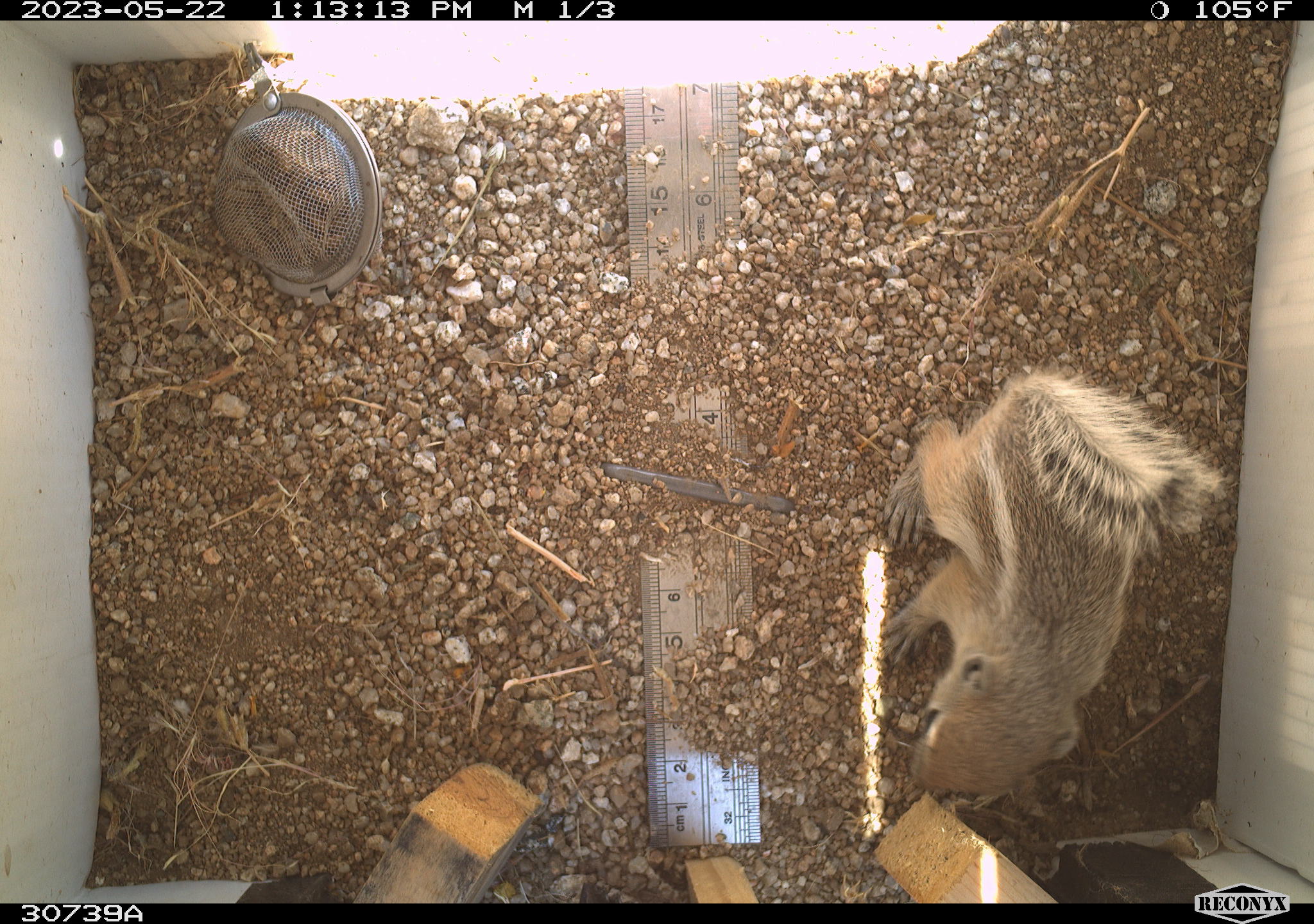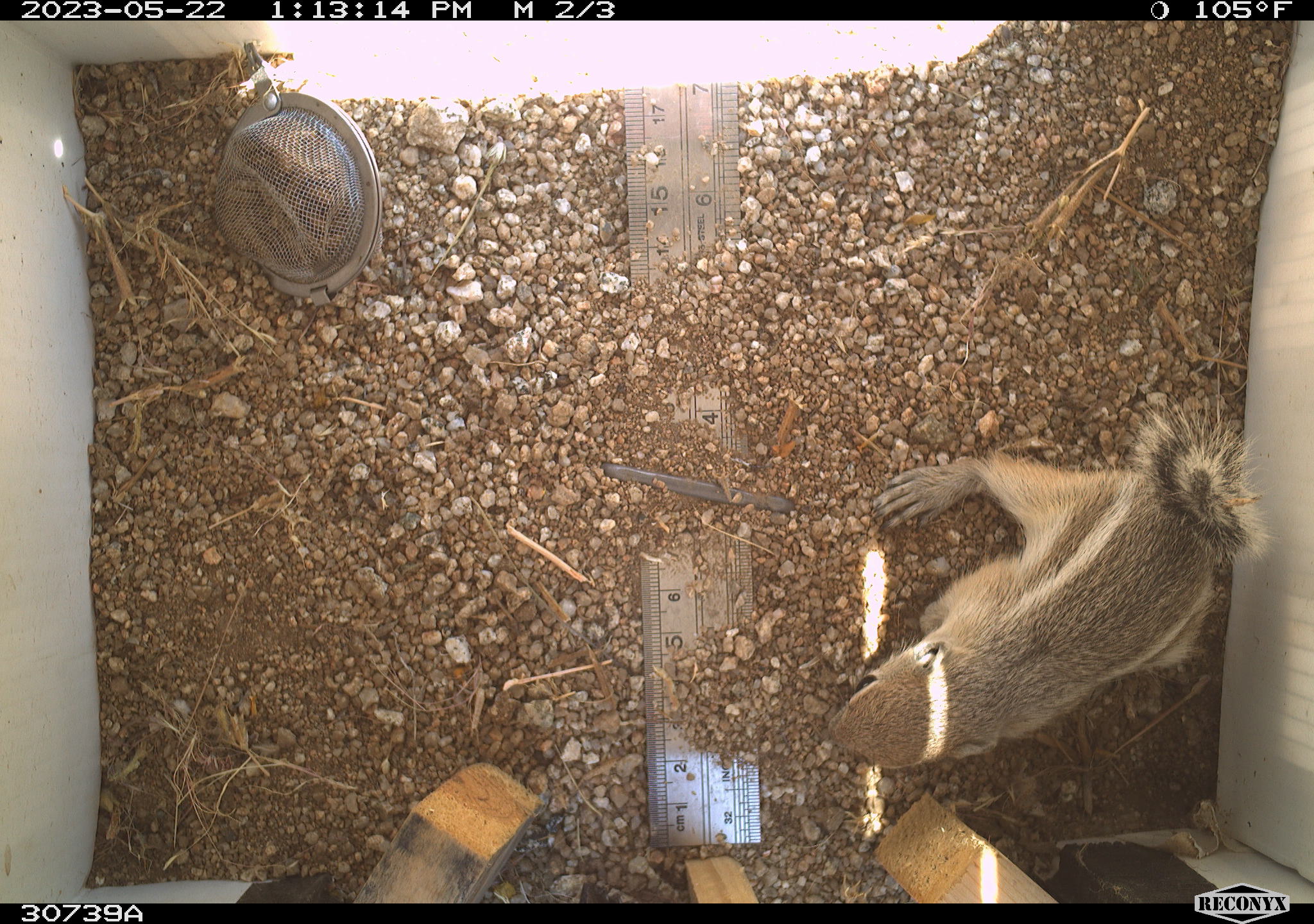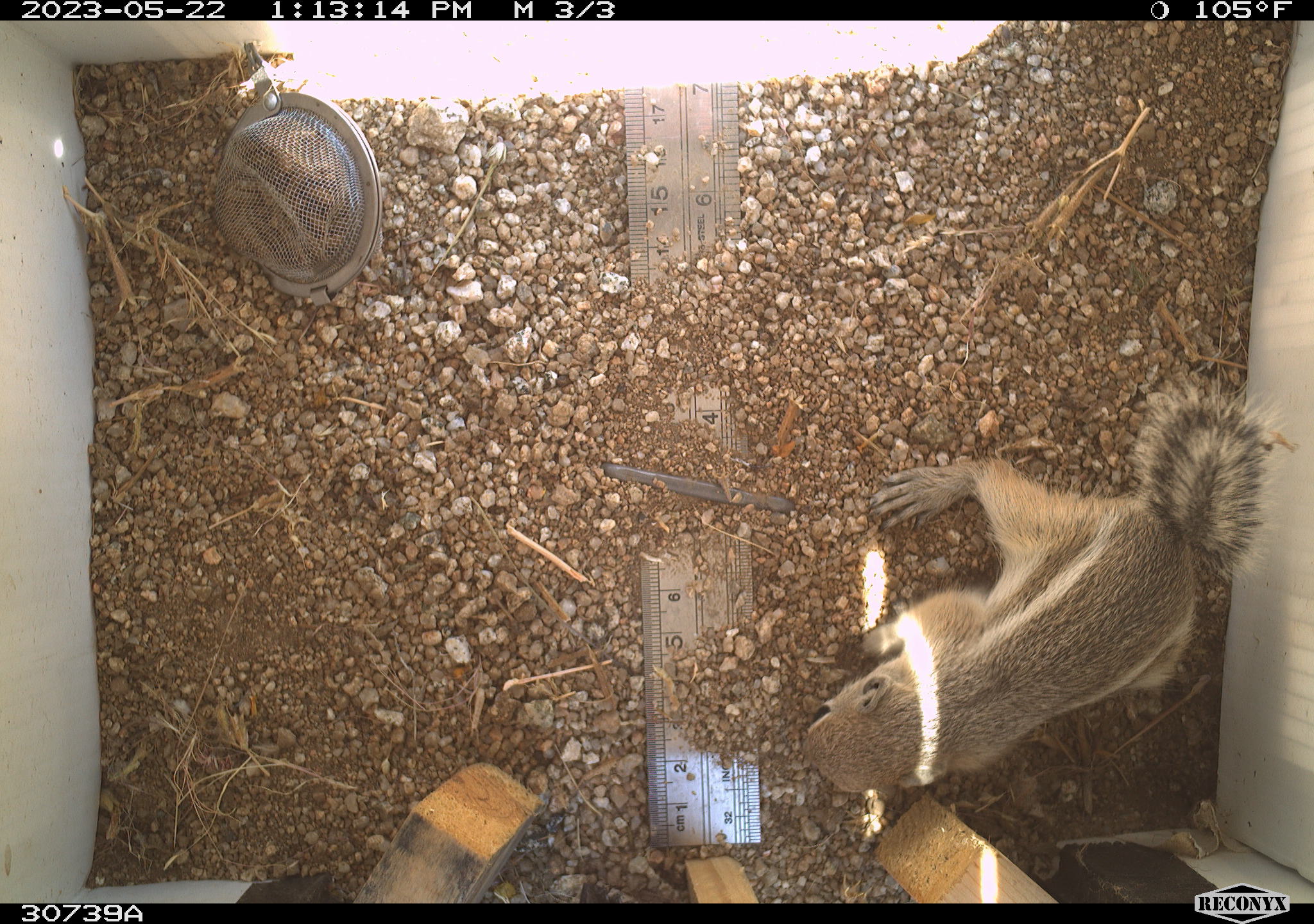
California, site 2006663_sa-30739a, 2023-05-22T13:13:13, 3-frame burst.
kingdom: Animalia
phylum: Chordata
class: Mammalia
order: Rodentia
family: Sciuridae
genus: Ammospermophilus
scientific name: Ammospermophilus leucurus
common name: white-tailed antelope squirrel